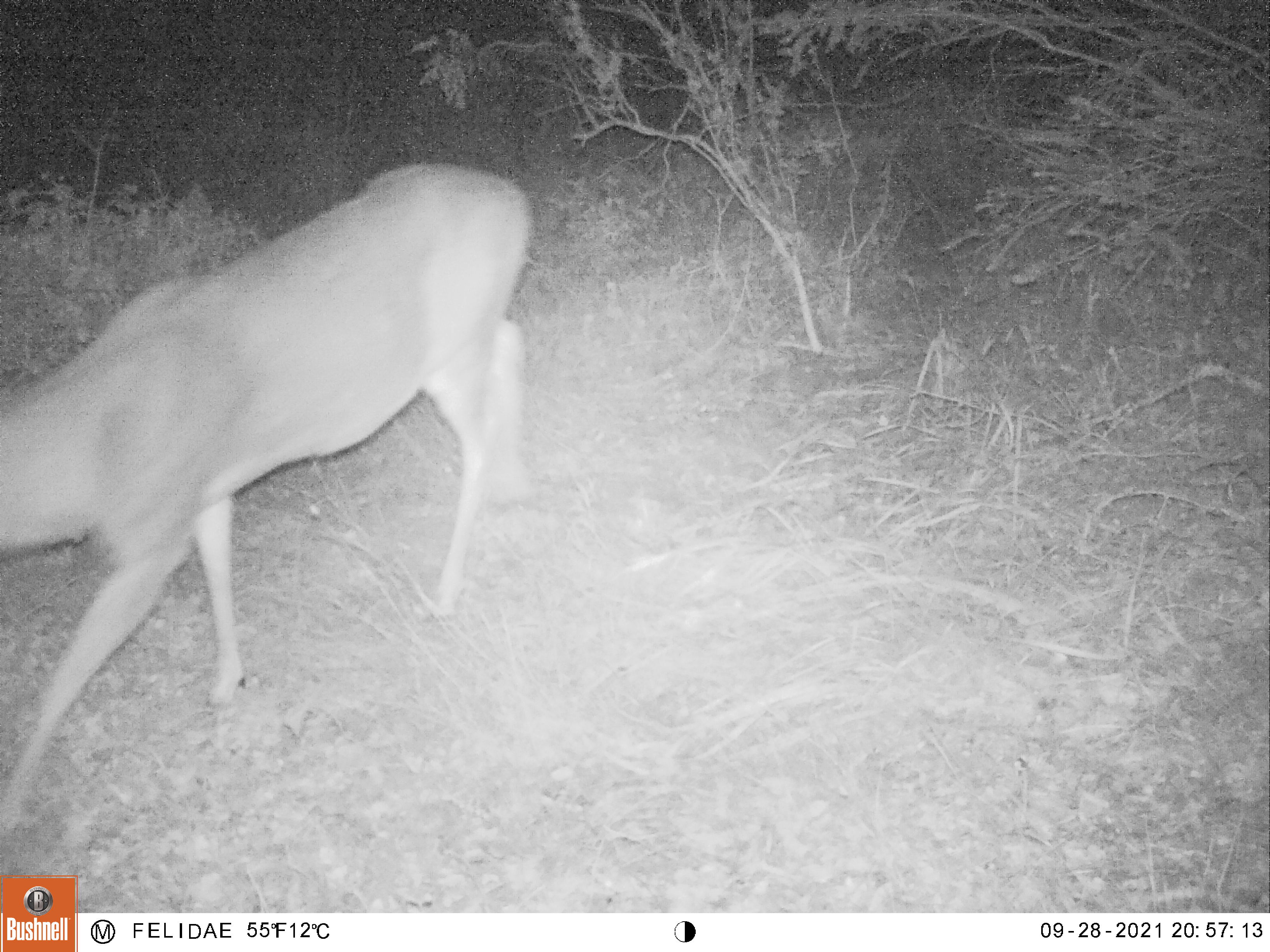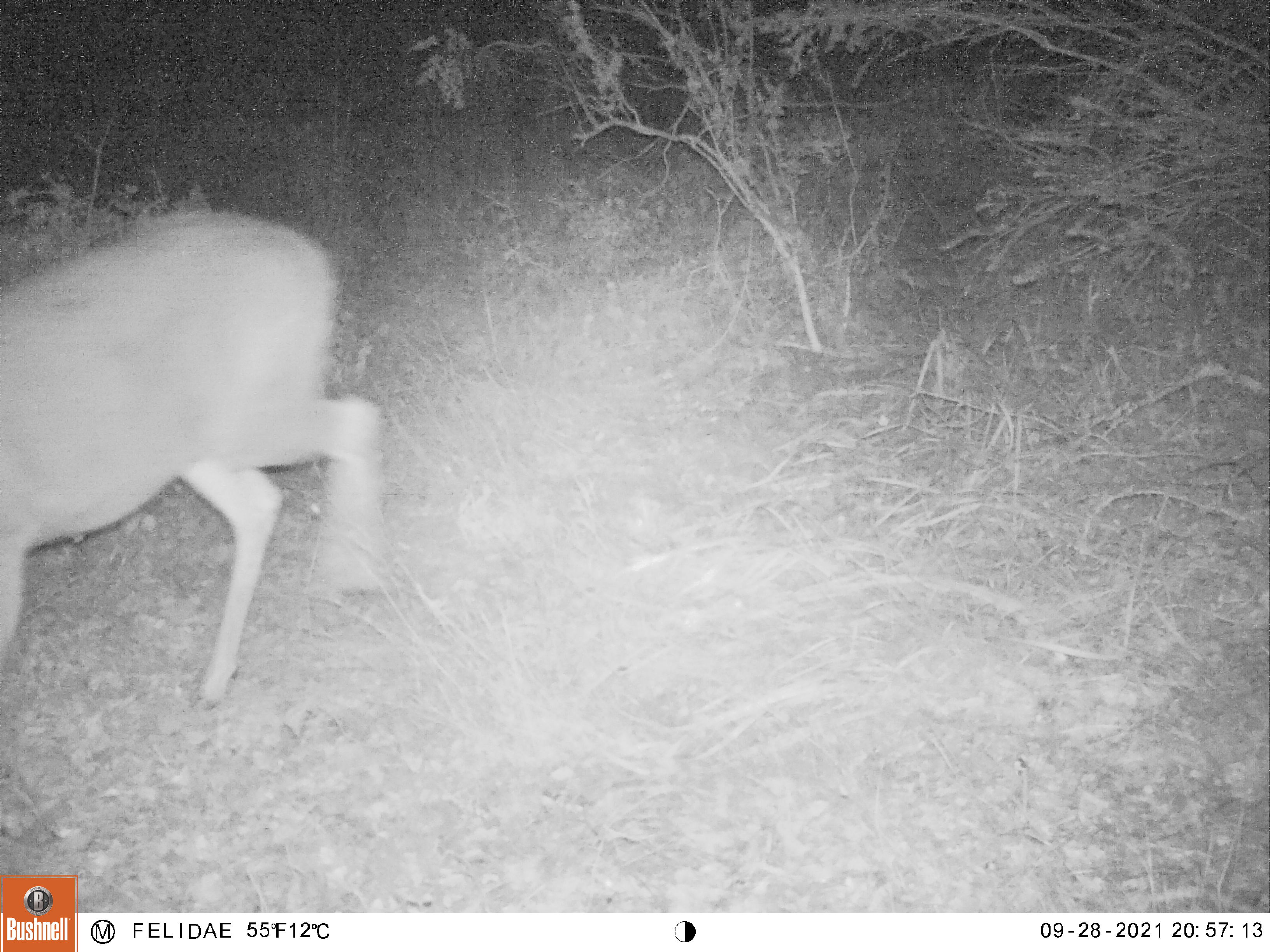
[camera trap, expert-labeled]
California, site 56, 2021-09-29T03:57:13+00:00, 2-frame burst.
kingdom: Animalia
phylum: Chordata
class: Mammalia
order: Artiodactyla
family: Cervidae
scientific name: Cervidae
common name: elk or deer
Elk or deer (Cervidae).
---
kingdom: Animalia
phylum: Chordata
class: Mammalia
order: Artiodactyla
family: Cervidae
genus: Odocoileus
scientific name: Odocoileus hemionus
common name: mule deer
Mule deer (Odocoileus hemionus).